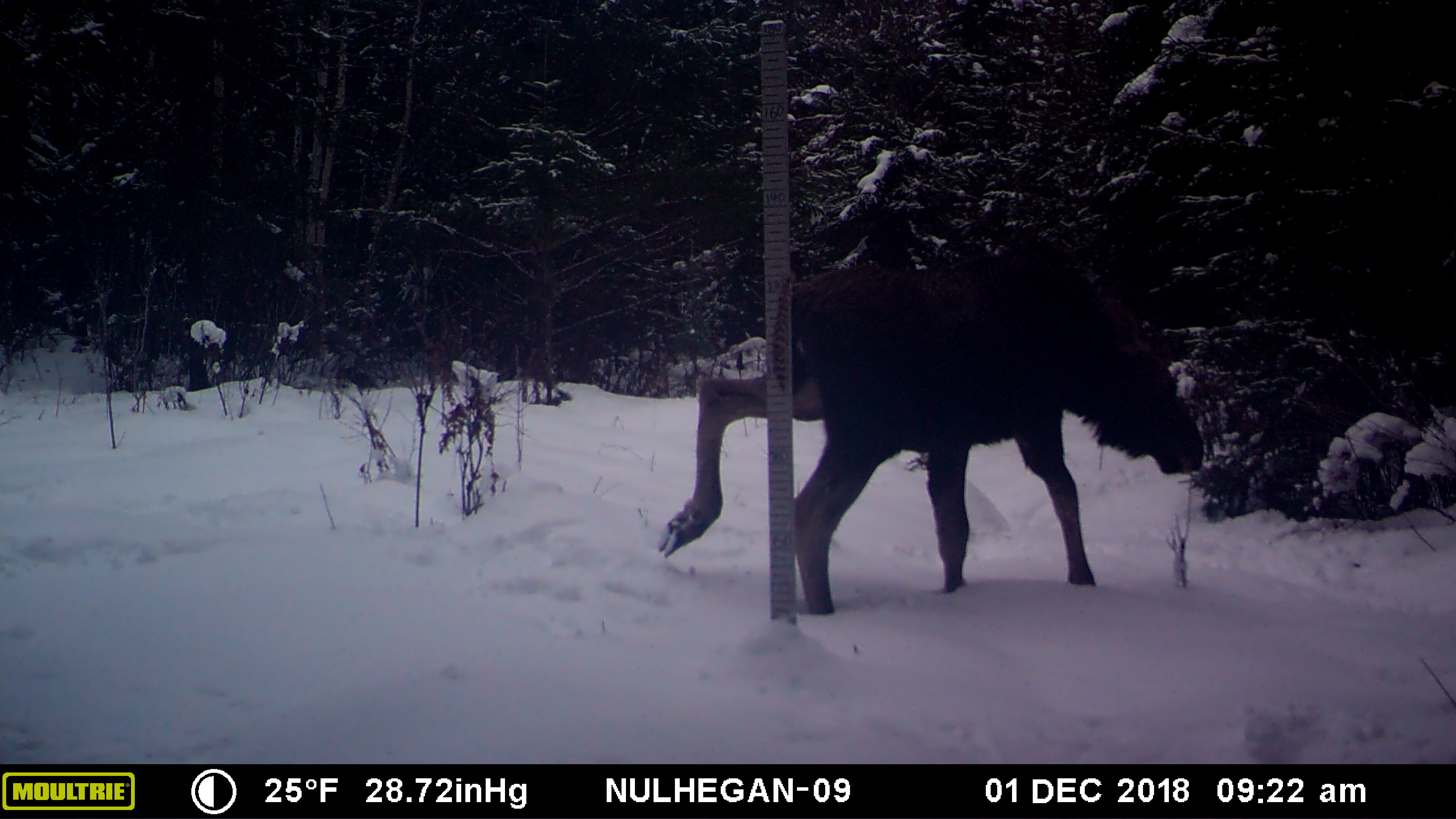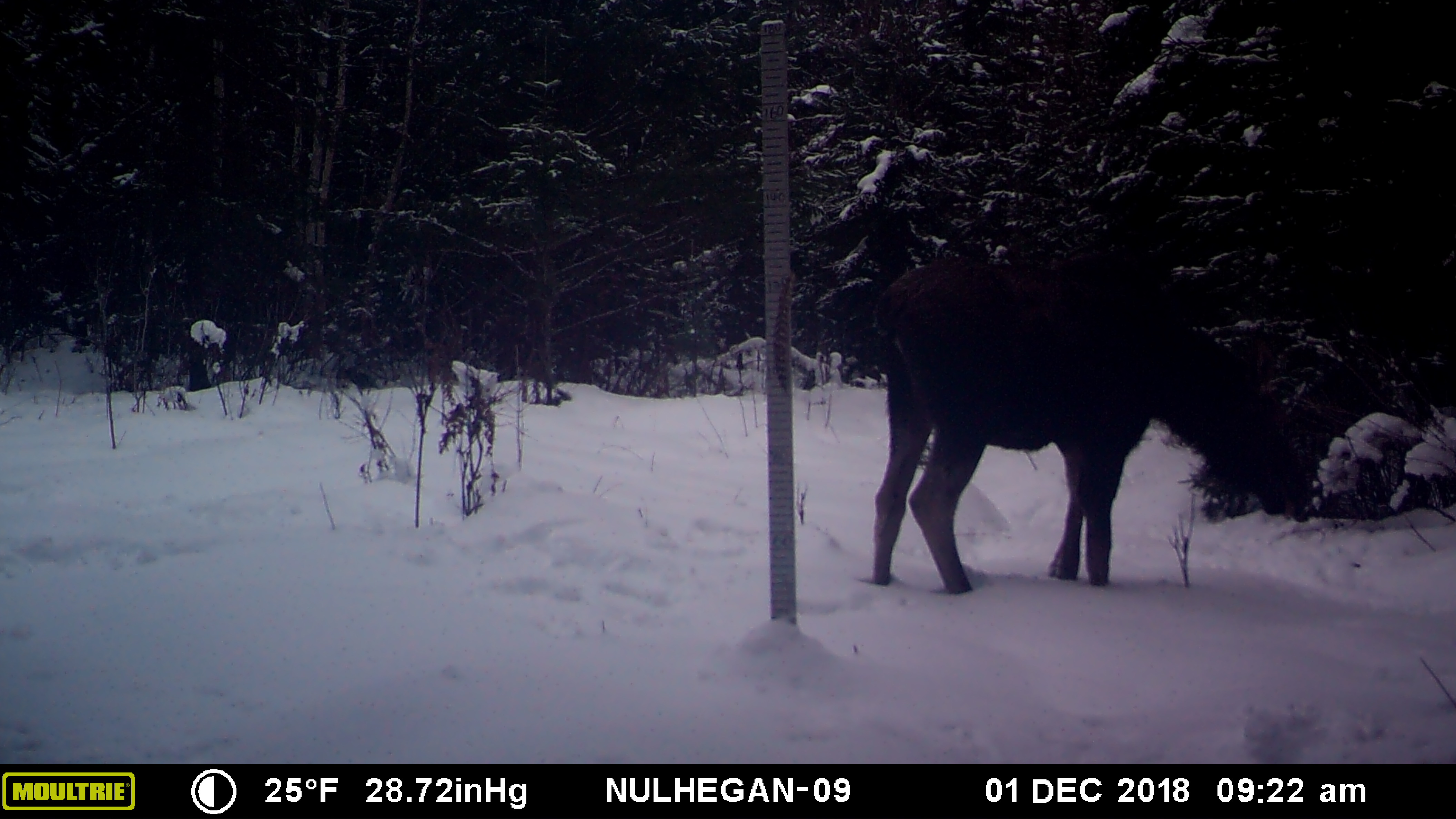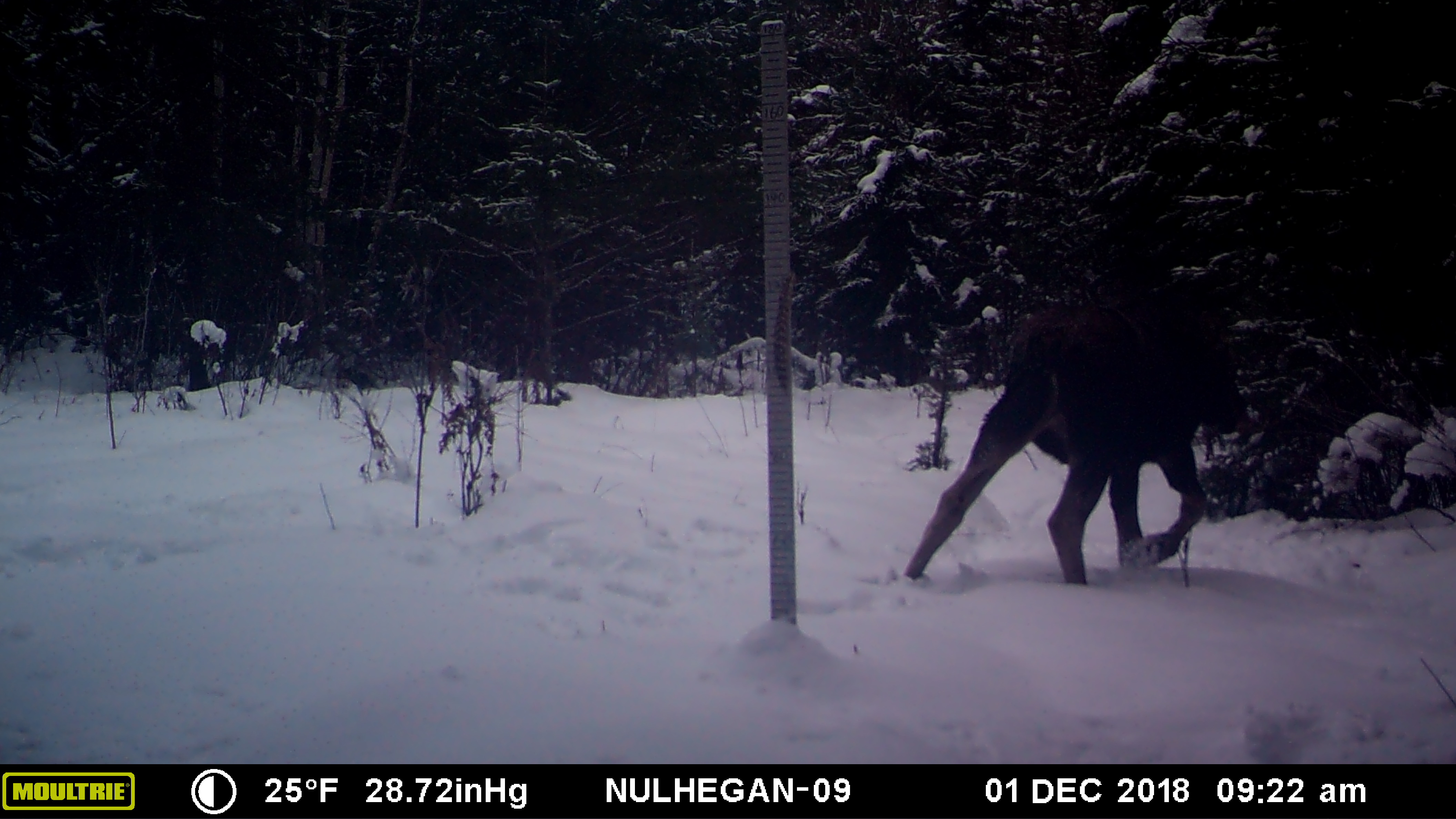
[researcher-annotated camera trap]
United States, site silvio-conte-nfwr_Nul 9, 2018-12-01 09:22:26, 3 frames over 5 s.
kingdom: Animalia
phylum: Chordata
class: Mammalia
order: Artiodactyla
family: Cervidae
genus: Alces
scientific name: Alces alces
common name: moose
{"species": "moose (Alces alces)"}